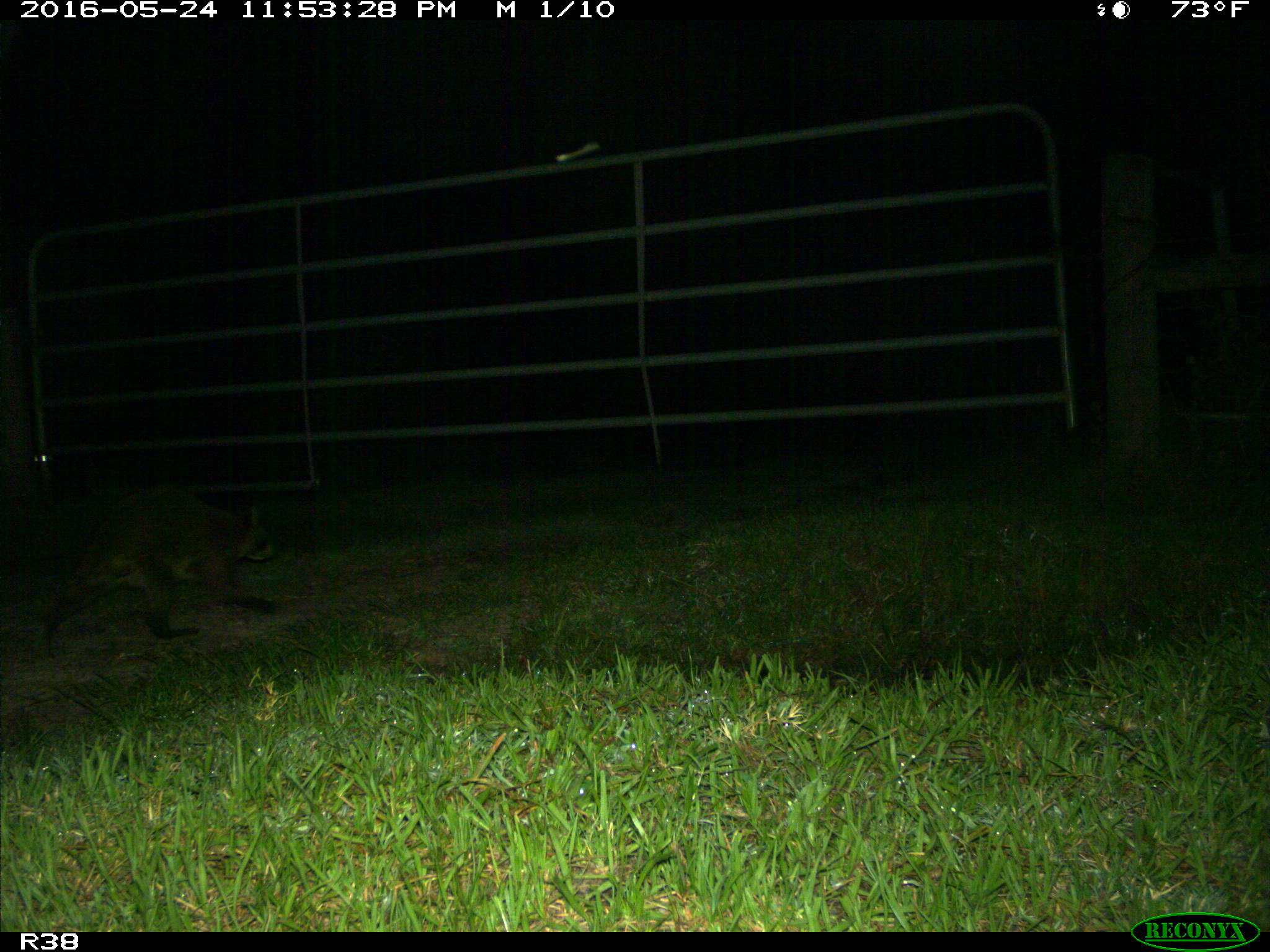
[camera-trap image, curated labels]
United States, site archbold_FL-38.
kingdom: Animalia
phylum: Chordata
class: Mammalia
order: Carnivora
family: Procyonidae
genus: Procyon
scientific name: Procyon lotor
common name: common raccoon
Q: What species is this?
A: Procyon lotor (common raccoon).